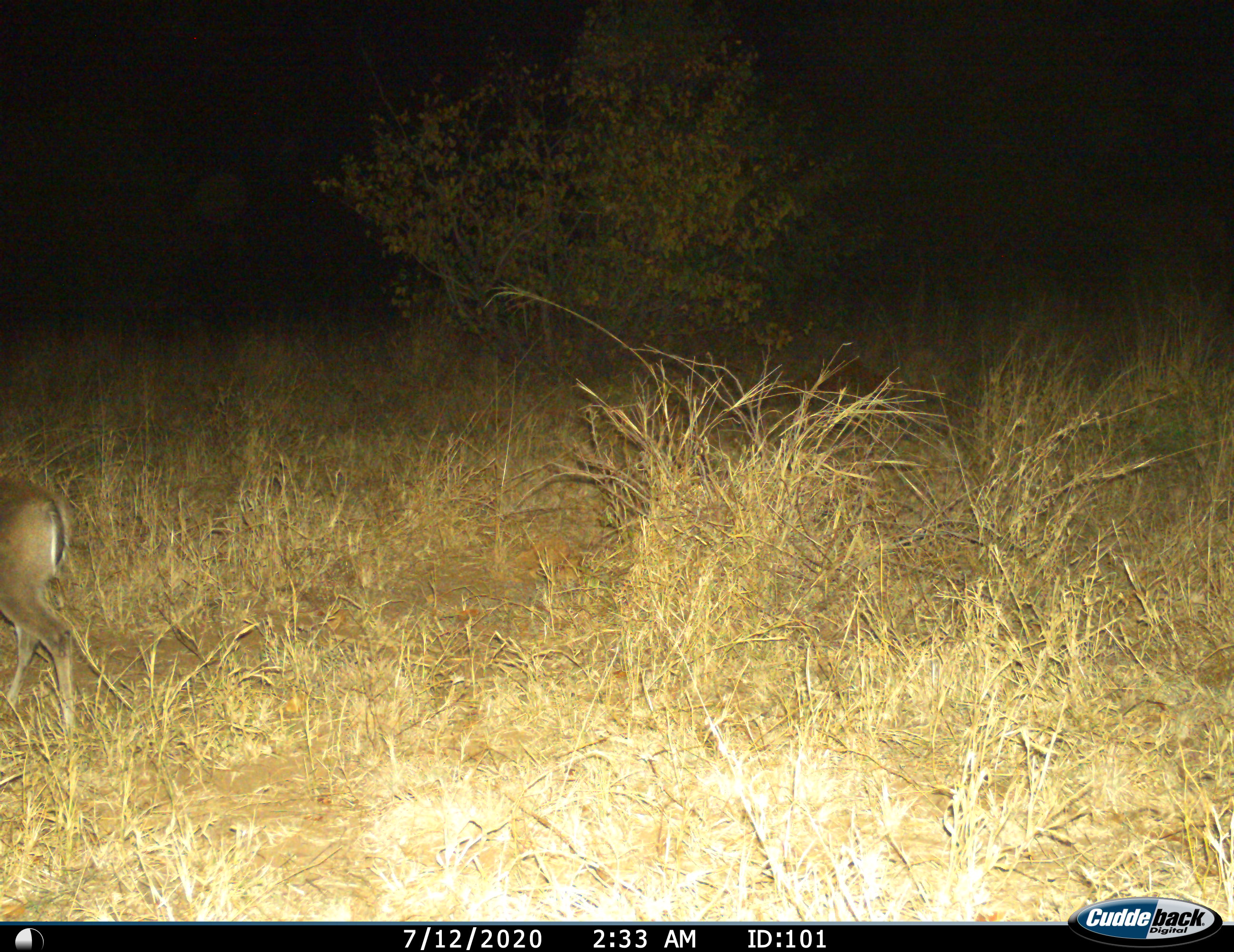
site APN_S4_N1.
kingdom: Animalia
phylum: Chordata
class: Mammalia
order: Artiodactyla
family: Bovidae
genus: Aepyceros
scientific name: Aepyceros melampus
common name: impala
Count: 1.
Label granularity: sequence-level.